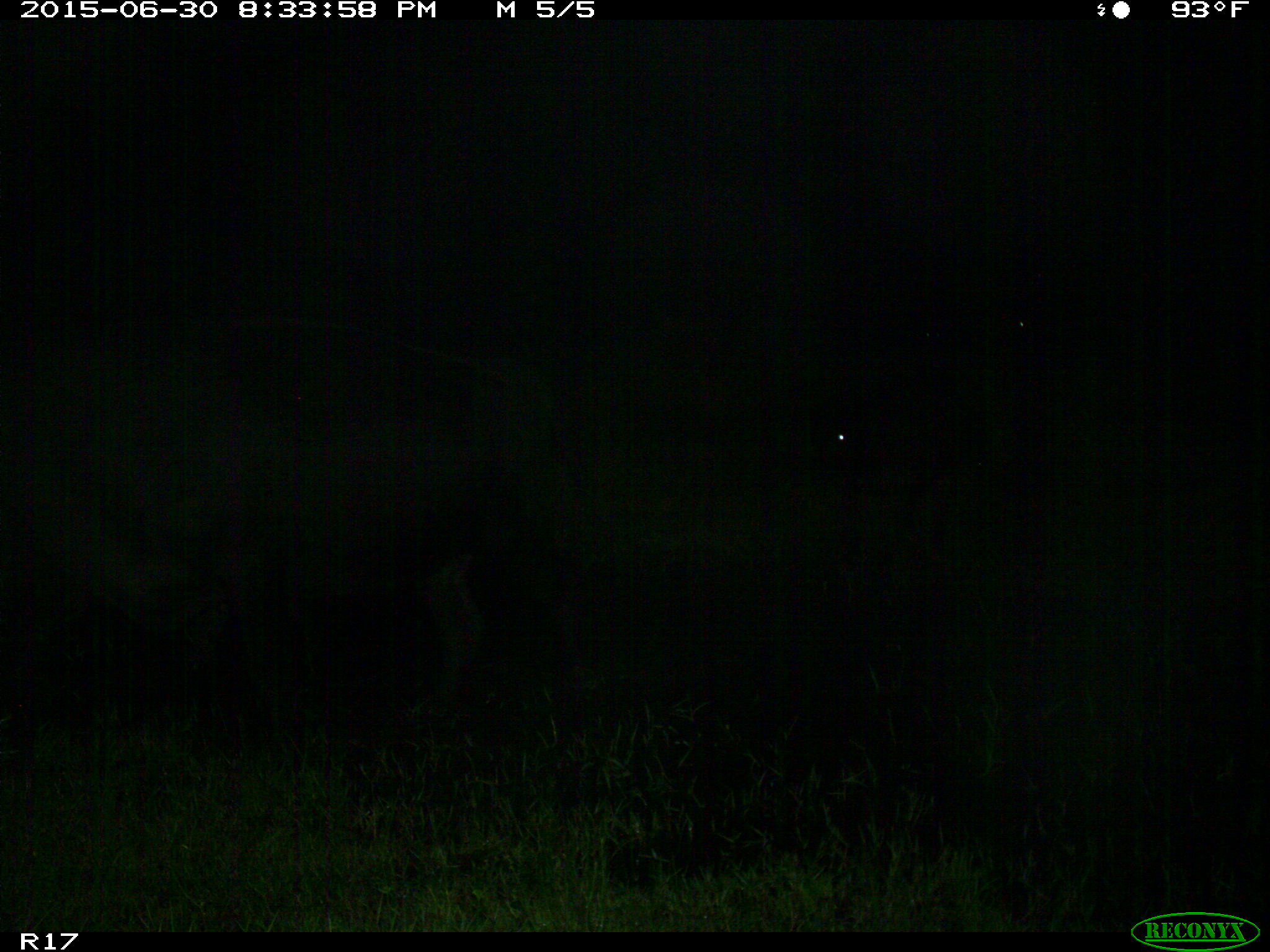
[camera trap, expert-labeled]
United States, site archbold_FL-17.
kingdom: Animalia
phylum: Chordata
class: Mammalia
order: Artiodactyla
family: Bovidae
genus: Bos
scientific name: Bos taurus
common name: domestic cow